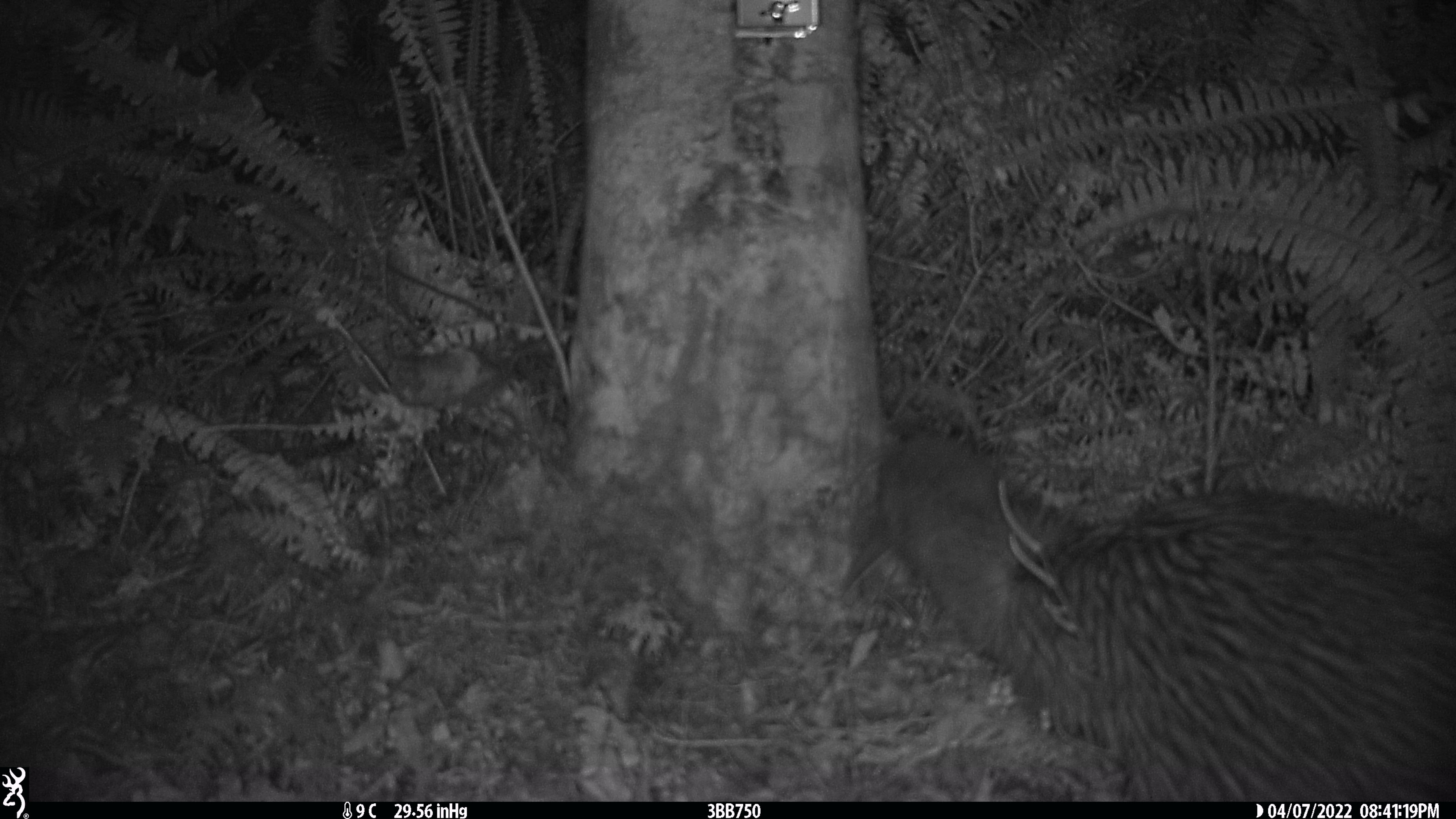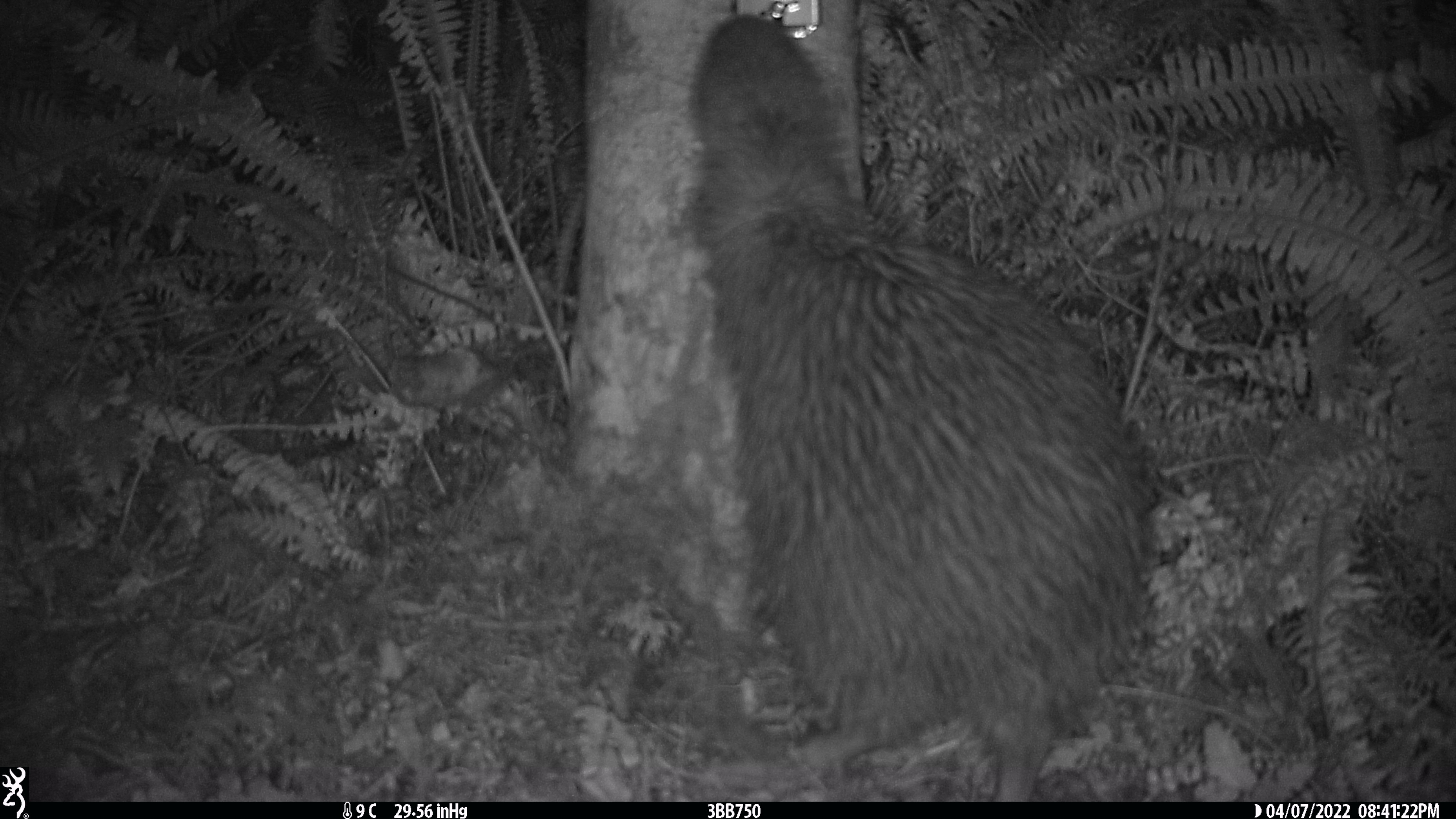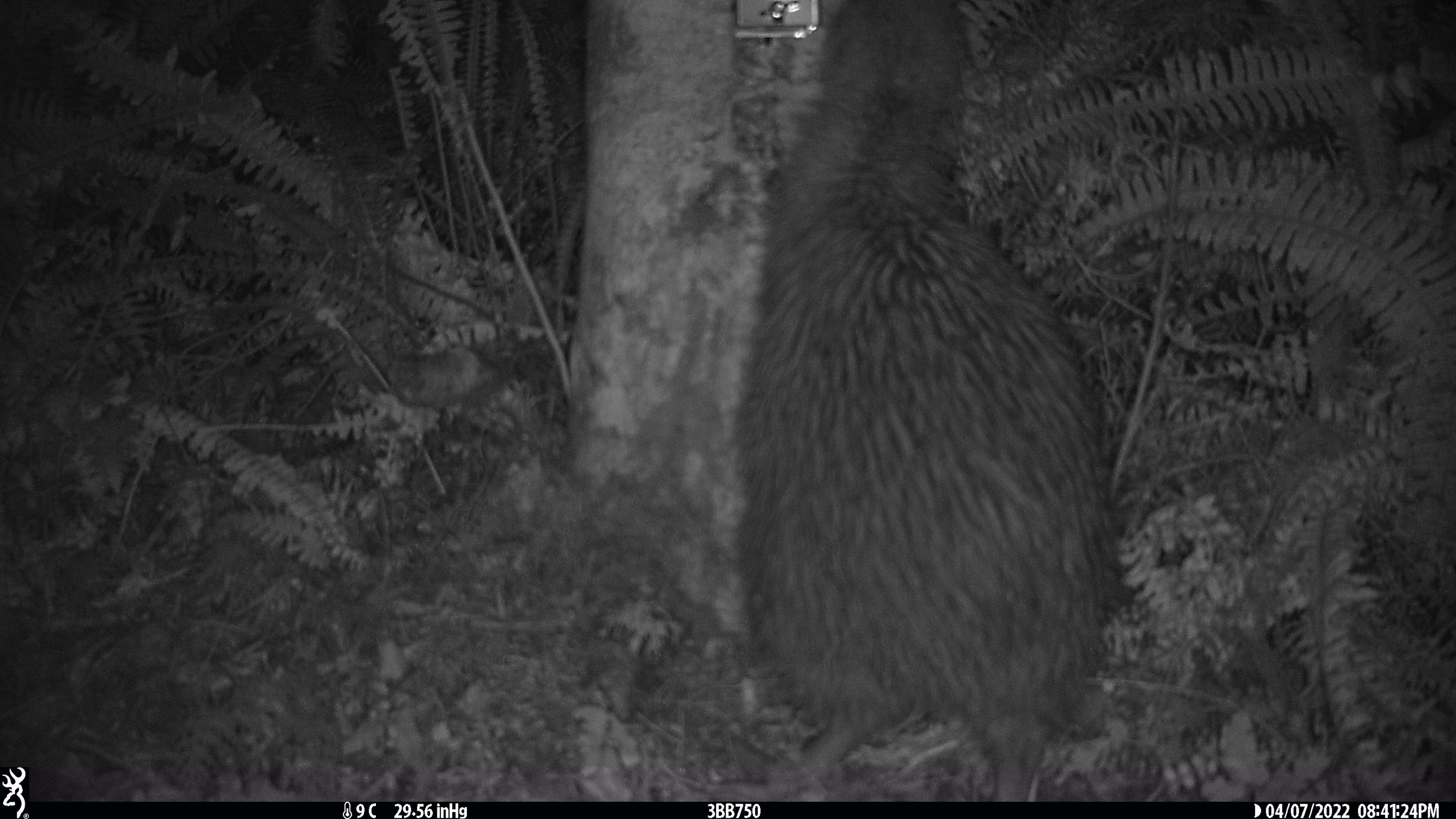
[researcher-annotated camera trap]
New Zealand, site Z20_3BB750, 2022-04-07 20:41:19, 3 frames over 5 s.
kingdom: Animalia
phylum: Chordata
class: Aves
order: Apterygiformes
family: Apterygidae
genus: Apteryx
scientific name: Apteryx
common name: kiwi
Kiwi (Apteryx).